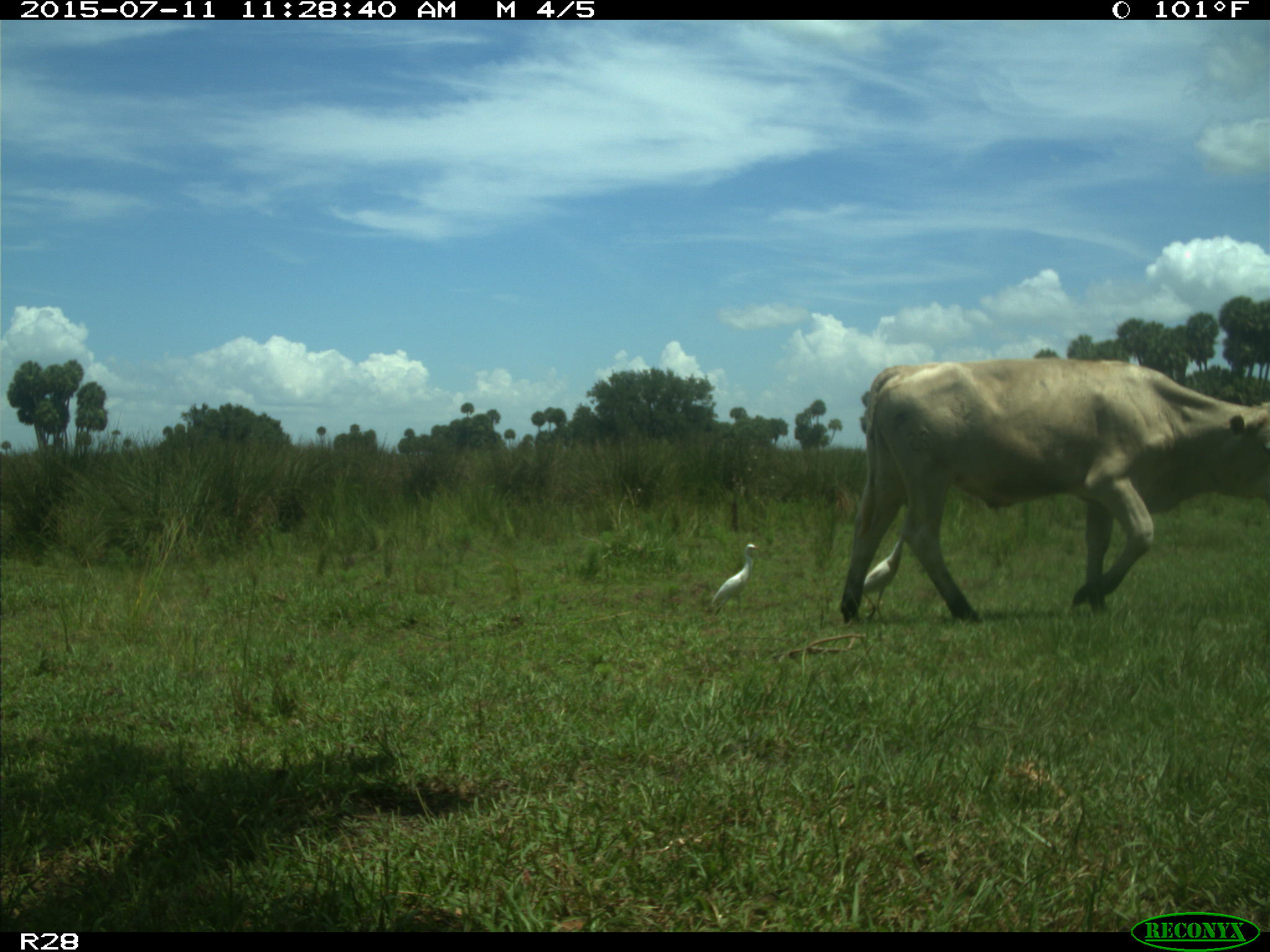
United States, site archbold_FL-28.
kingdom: Animalia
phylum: Chordata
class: Mammalia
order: Artiodactyla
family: Bovidae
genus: Bos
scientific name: Bos taurus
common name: domestic cow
Bos taurus (domestic cow).